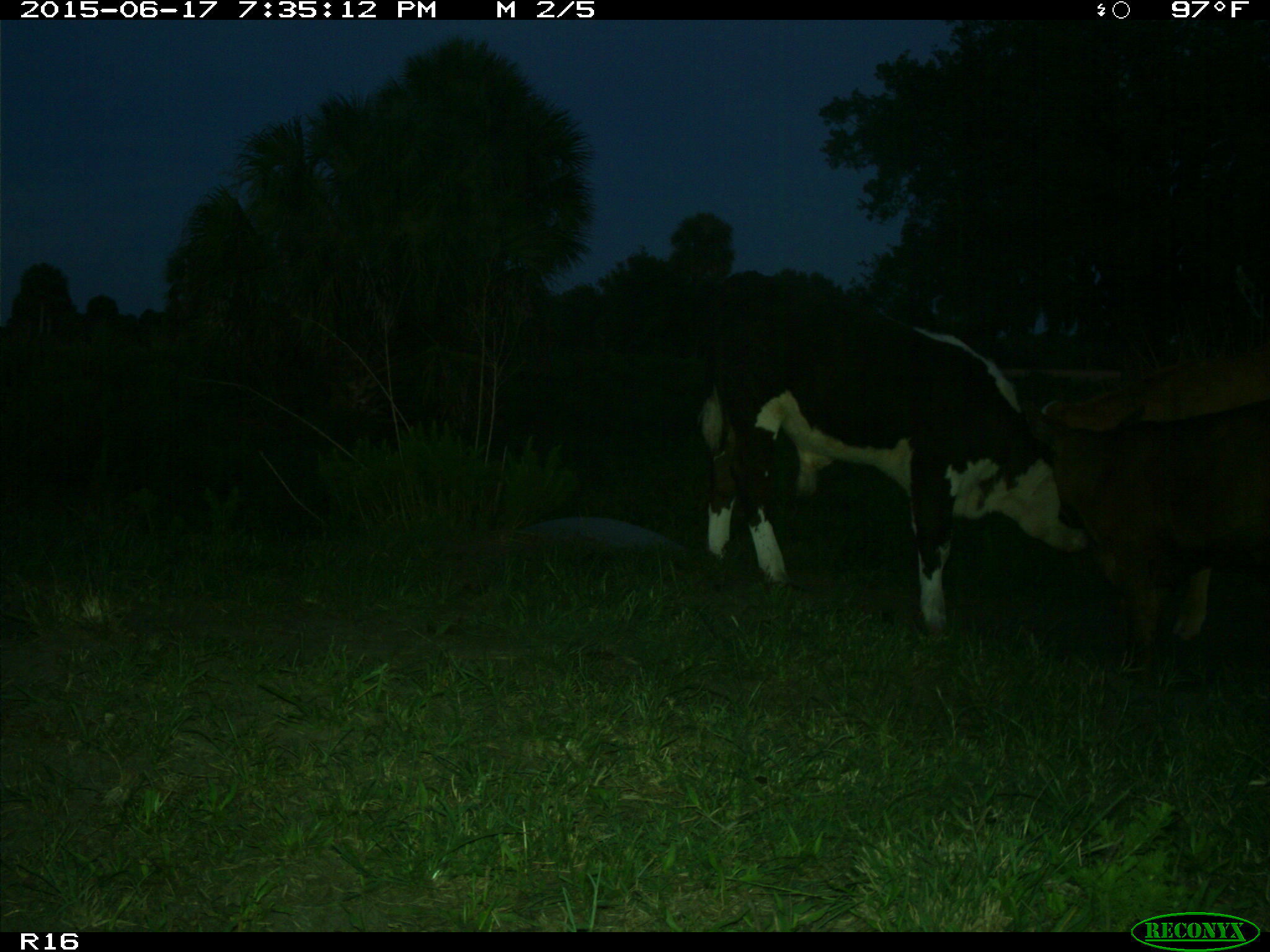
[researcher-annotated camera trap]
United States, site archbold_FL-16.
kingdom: Animalia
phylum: Chordata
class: Mammalia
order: Artiodactyla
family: Bovidae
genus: Bos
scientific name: Bos taurus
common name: domestic cow